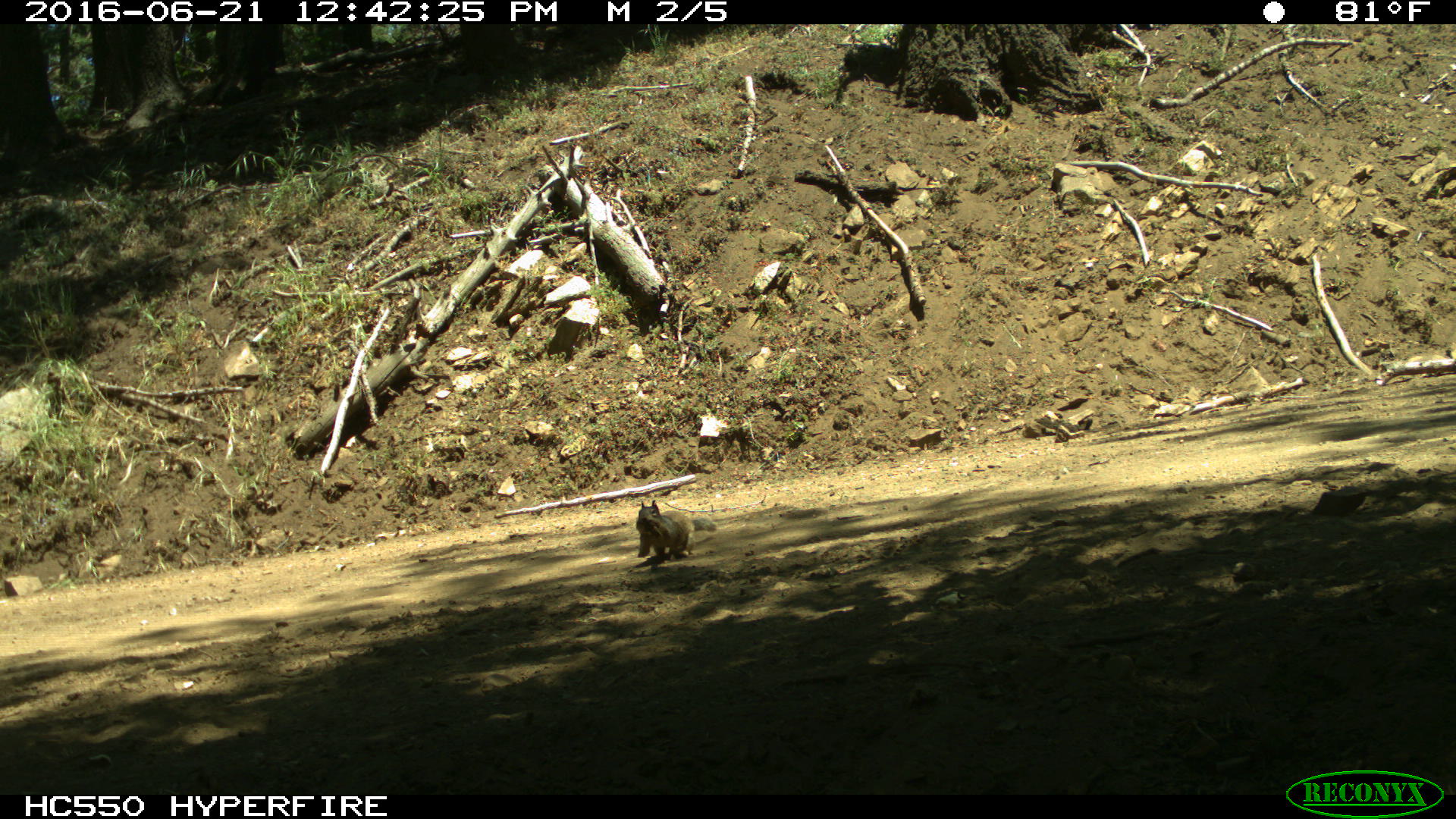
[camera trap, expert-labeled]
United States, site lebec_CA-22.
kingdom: Animalia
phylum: Chordata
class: Mammalia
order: Rodentia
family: Sciuridae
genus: Otospermophilus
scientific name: Otospermophilus beecheyi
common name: california ground squirrel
Otospermophilus beecheyi (california ground squirrel).